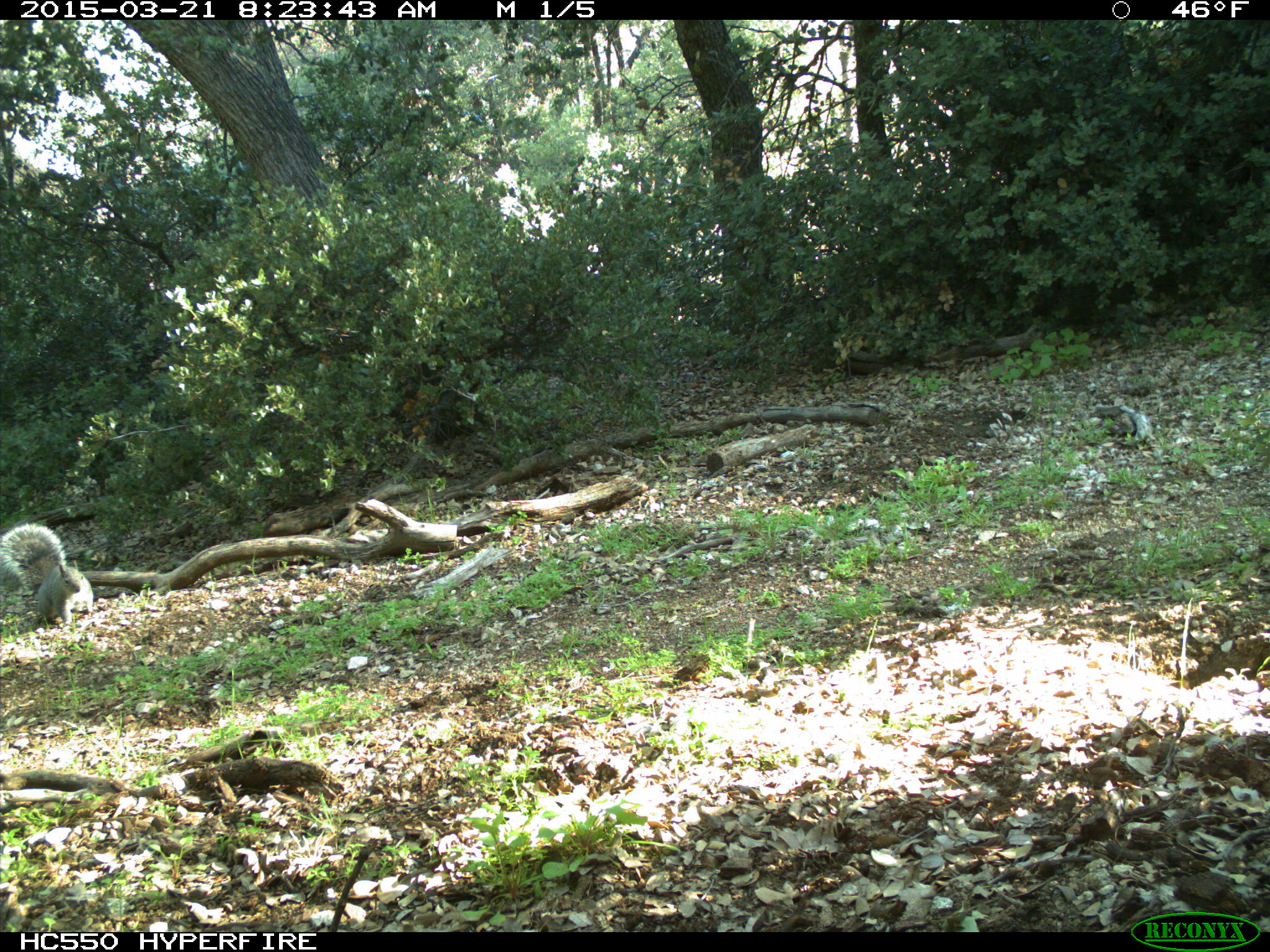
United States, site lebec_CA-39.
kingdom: Animalia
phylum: Chordata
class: Mammalia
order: Rodentia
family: Sciuridae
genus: Sciurus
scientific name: Sciurus carolinensis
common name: eastern gray squirrel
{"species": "Sciurus carolinensis (eastern gray squirrel)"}